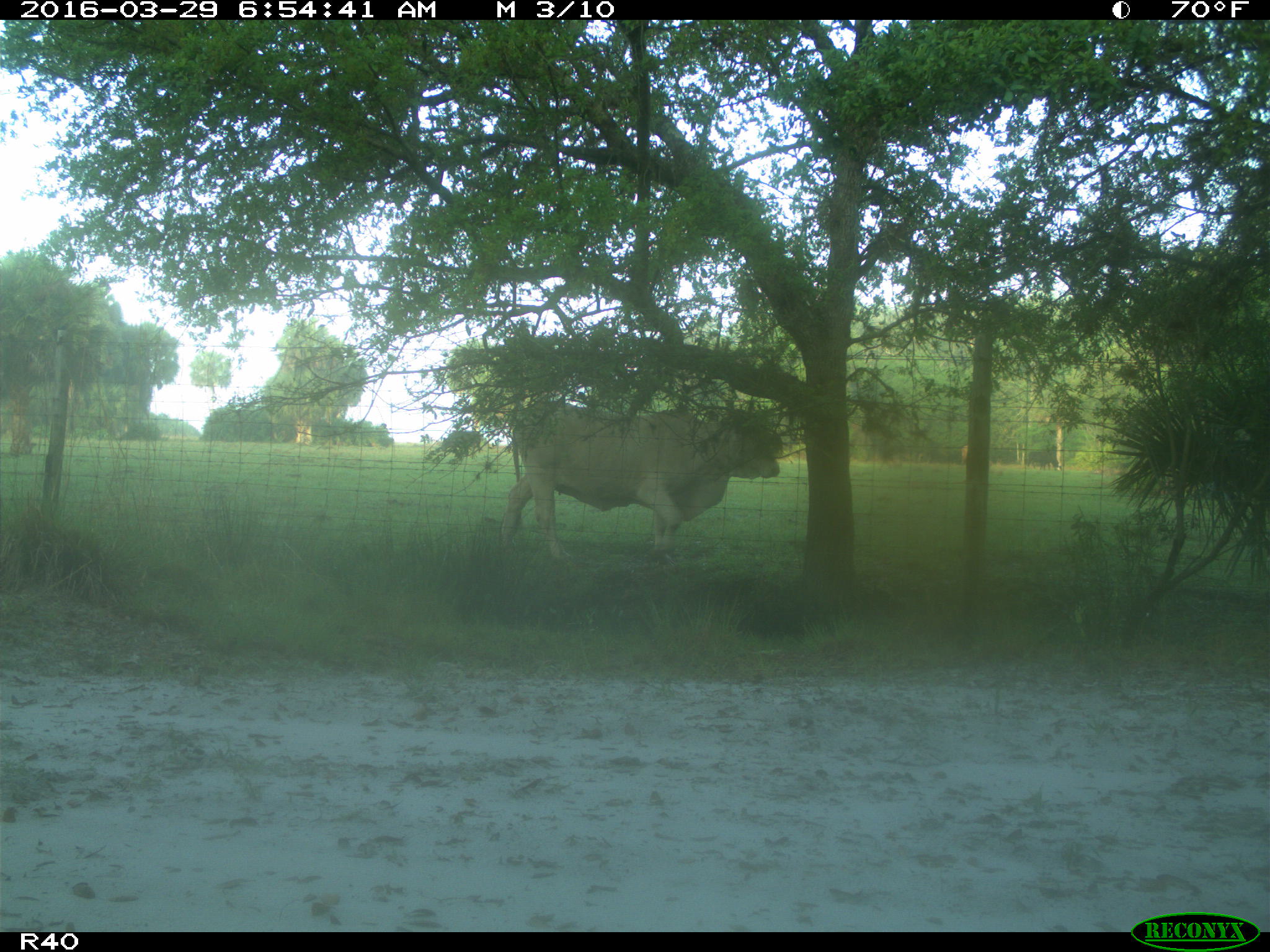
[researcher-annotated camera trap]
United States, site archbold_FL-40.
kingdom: Animalia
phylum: Chordata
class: Mammalia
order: Artiodactyla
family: Bovidae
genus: Bos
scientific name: Bos taurus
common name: domestic cow